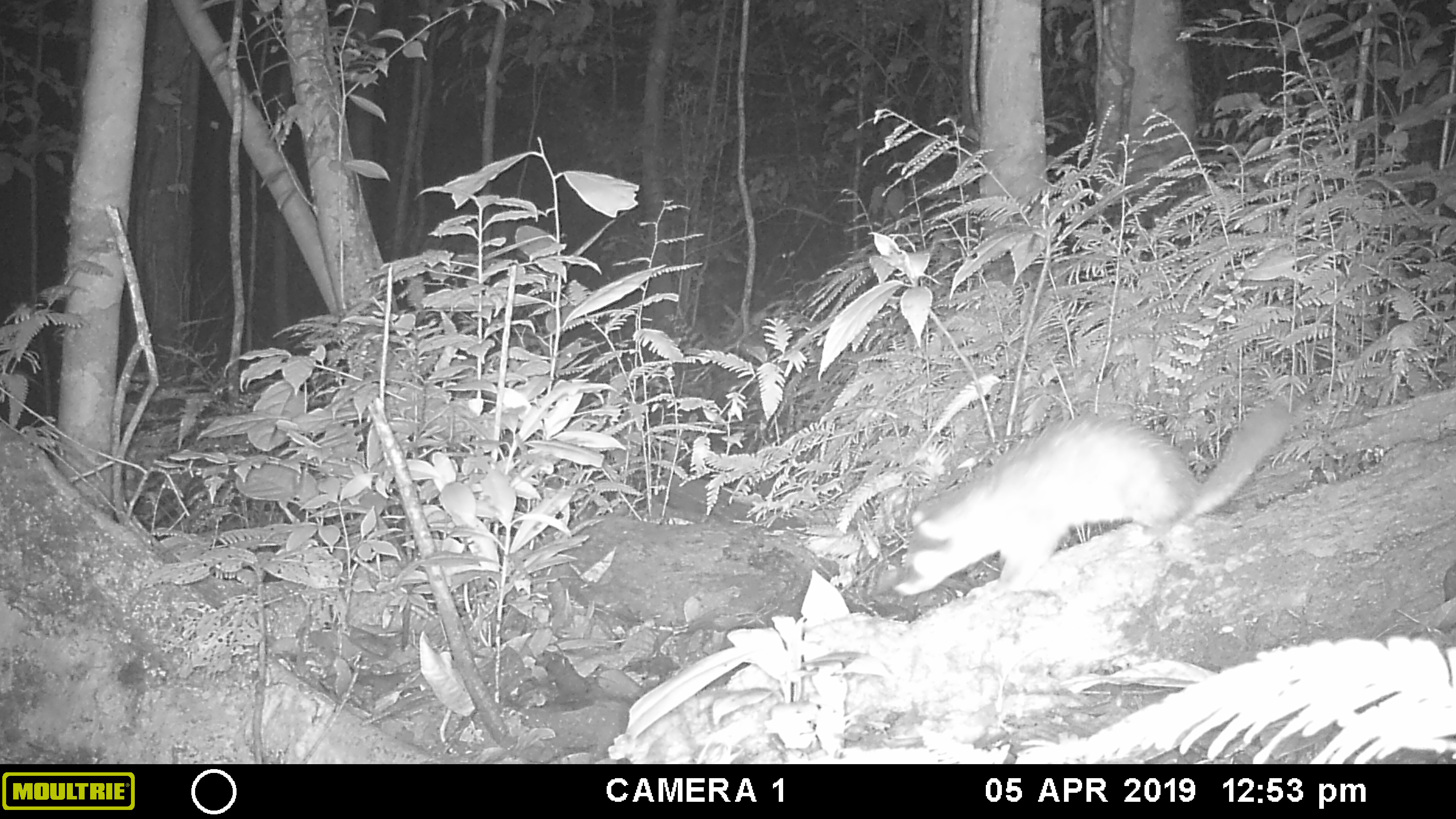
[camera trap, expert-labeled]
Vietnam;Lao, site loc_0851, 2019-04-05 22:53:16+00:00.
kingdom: Animalia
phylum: Chordata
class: Mammalia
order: Carnivora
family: Mustelidae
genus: Melogale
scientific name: Melogale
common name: ferret badger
Ferret badger (Melogale). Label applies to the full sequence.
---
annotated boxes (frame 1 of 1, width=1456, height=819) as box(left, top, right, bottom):
ferret badger: box(889, 389, 1318, 600)